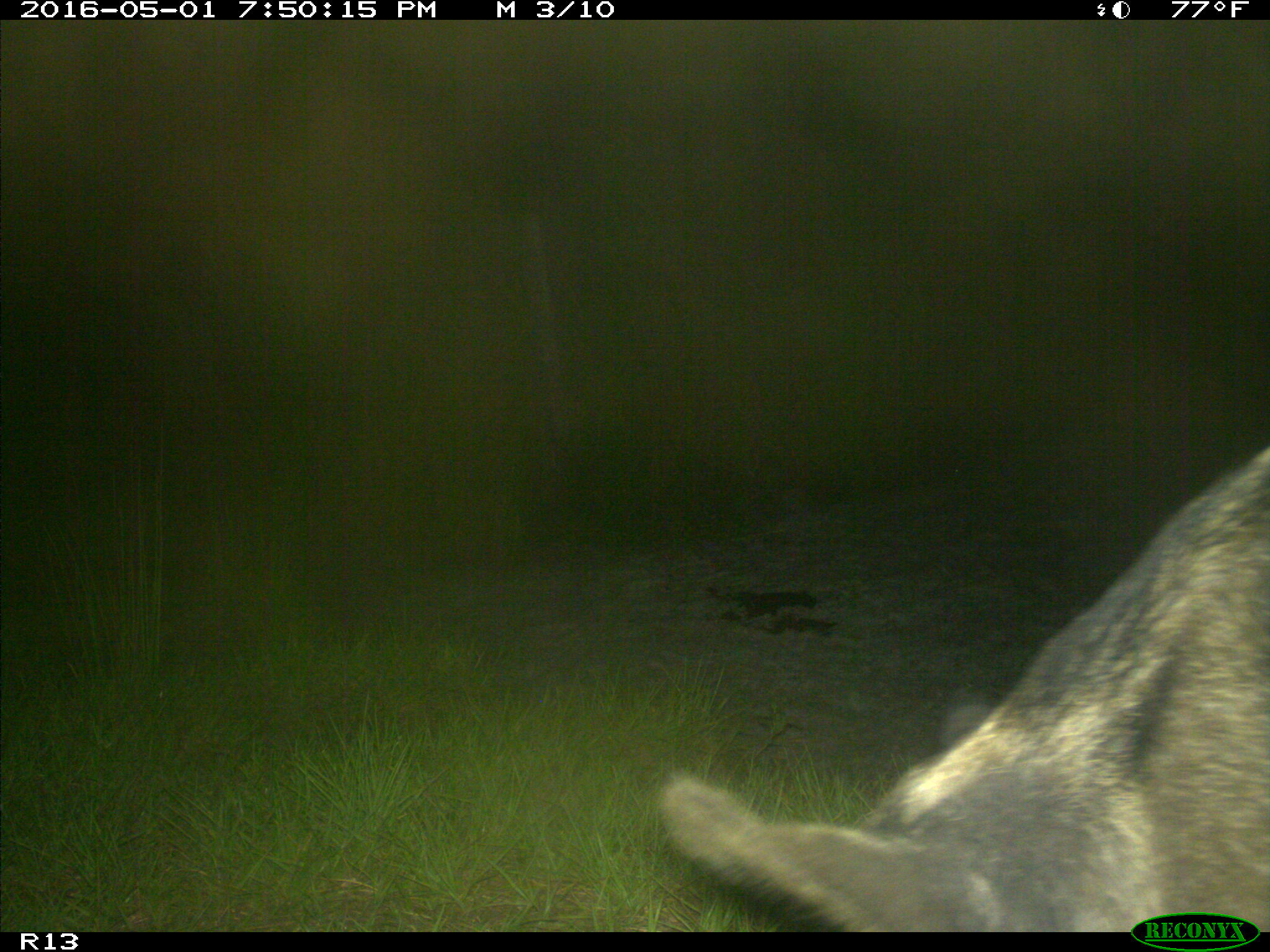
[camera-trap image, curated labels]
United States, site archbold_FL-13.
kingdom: Animalia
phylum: Chordata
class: Mammalia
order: Artiodactyla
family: Suidae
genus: Sus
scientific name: Sus scrofa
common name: wild boar